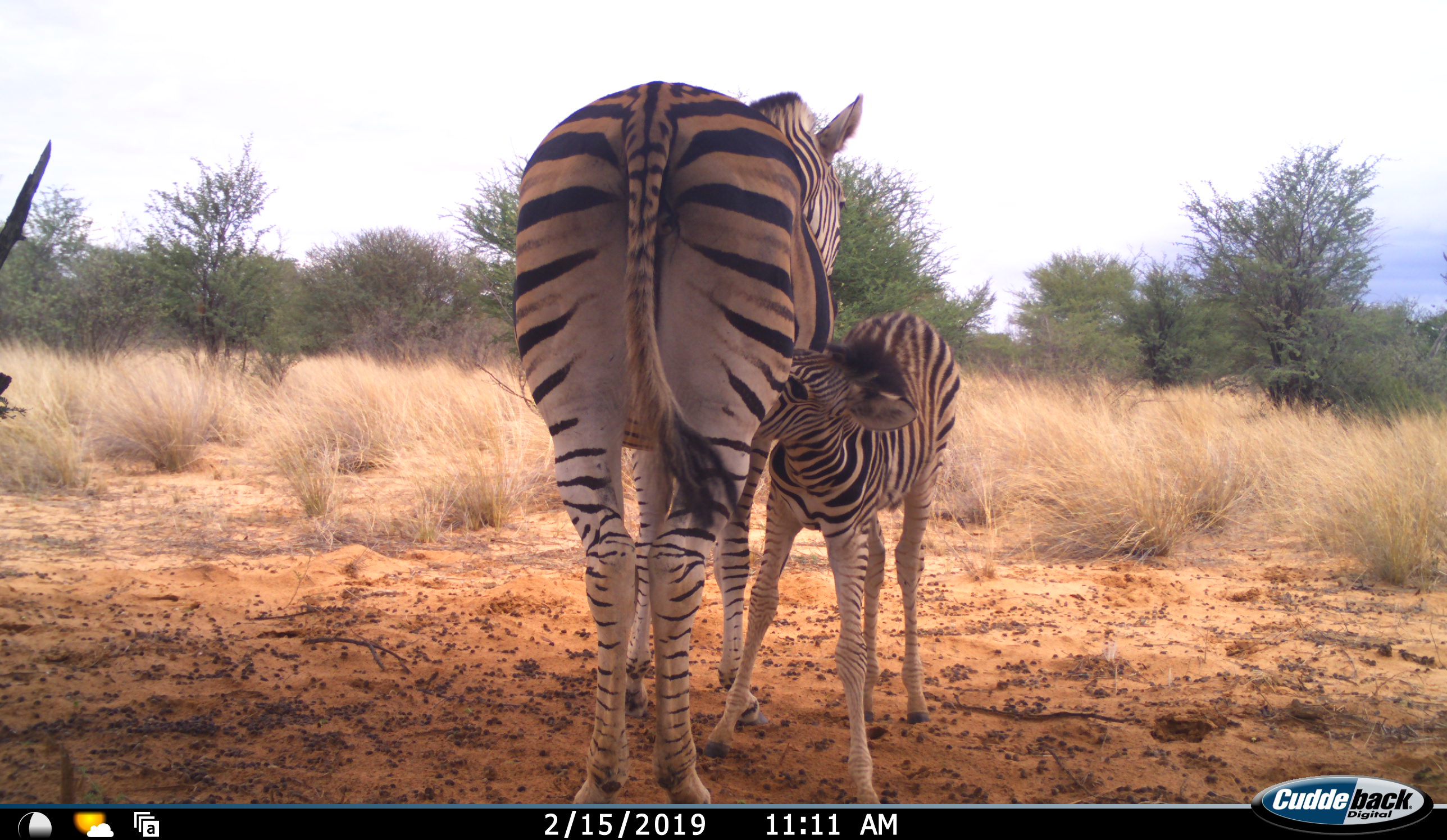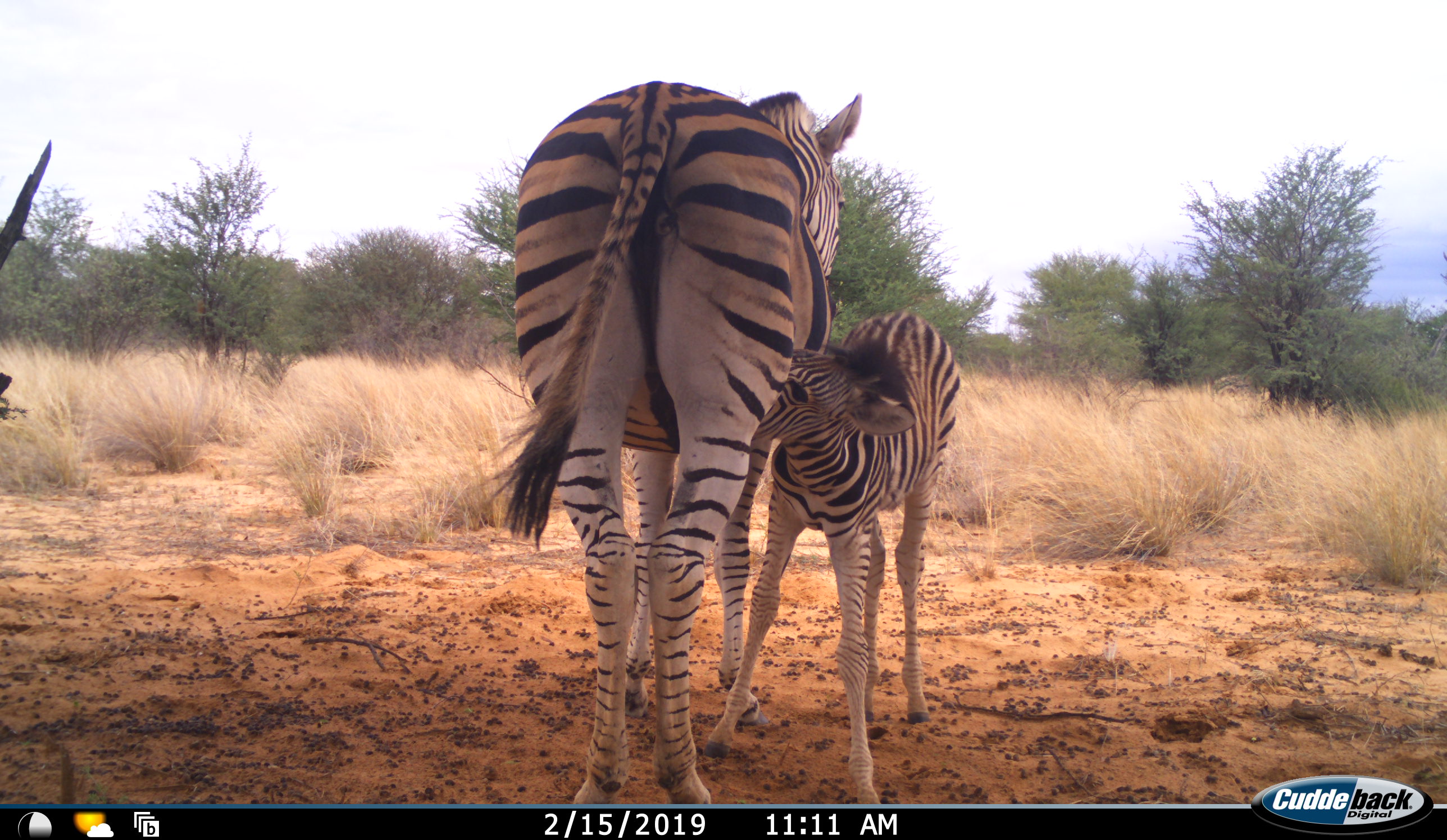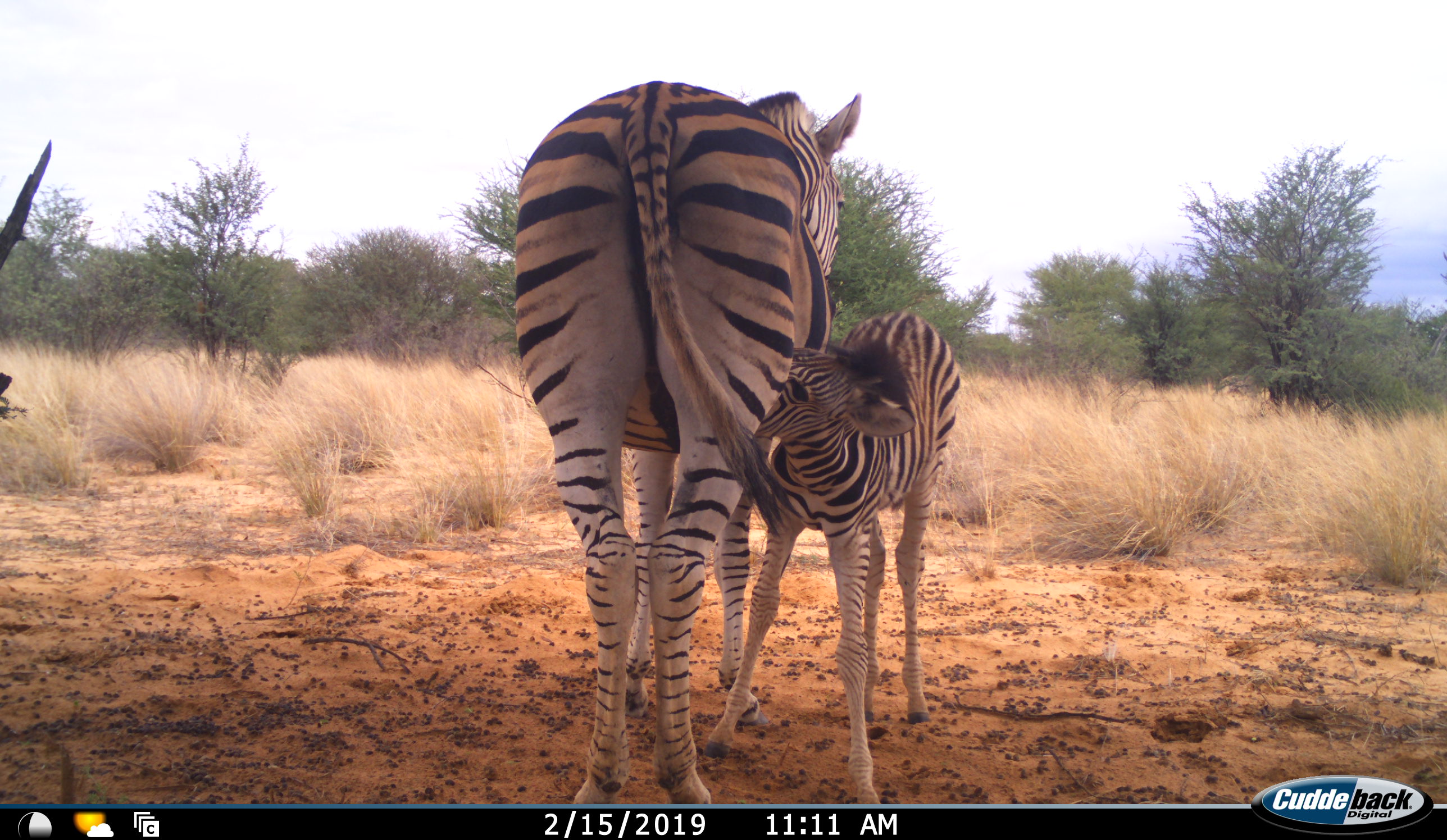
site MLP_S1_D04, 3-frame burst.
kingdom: Animalia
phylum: Chordata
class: Mammalia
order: Perissodactyla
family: Equidae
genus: Equus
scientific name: Equus quagga burchellii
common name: burchell's zebra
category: zebraburchells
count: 2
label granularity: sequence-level